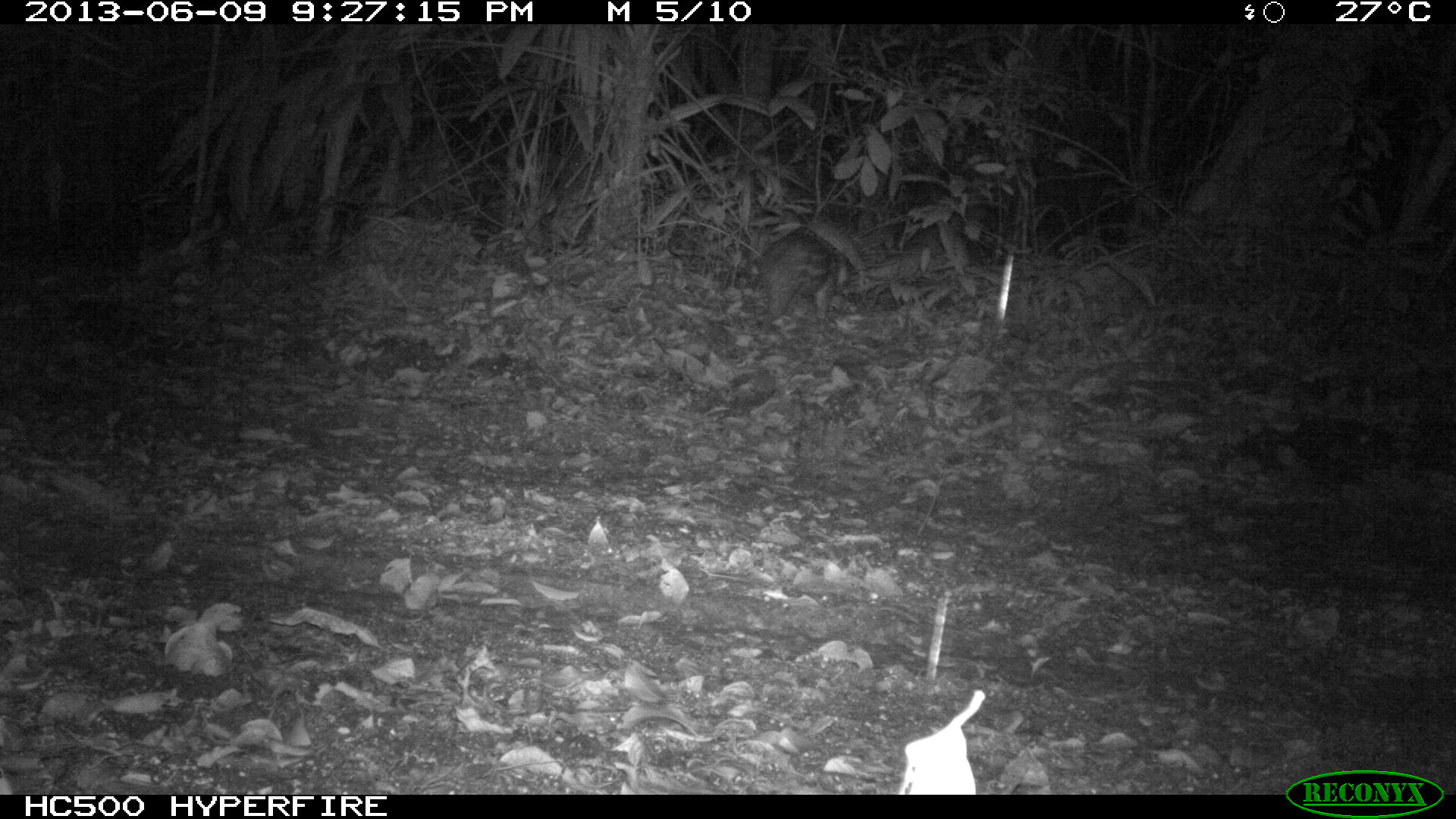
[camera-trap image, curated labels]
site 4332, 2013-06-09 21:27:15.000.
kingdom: Animalia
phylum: Chordata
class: Mammalia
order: Rodentia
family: Cuniculidae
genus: Cuniculus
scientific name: Cuniculus paca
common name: lowland paca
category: agouti paca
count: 1